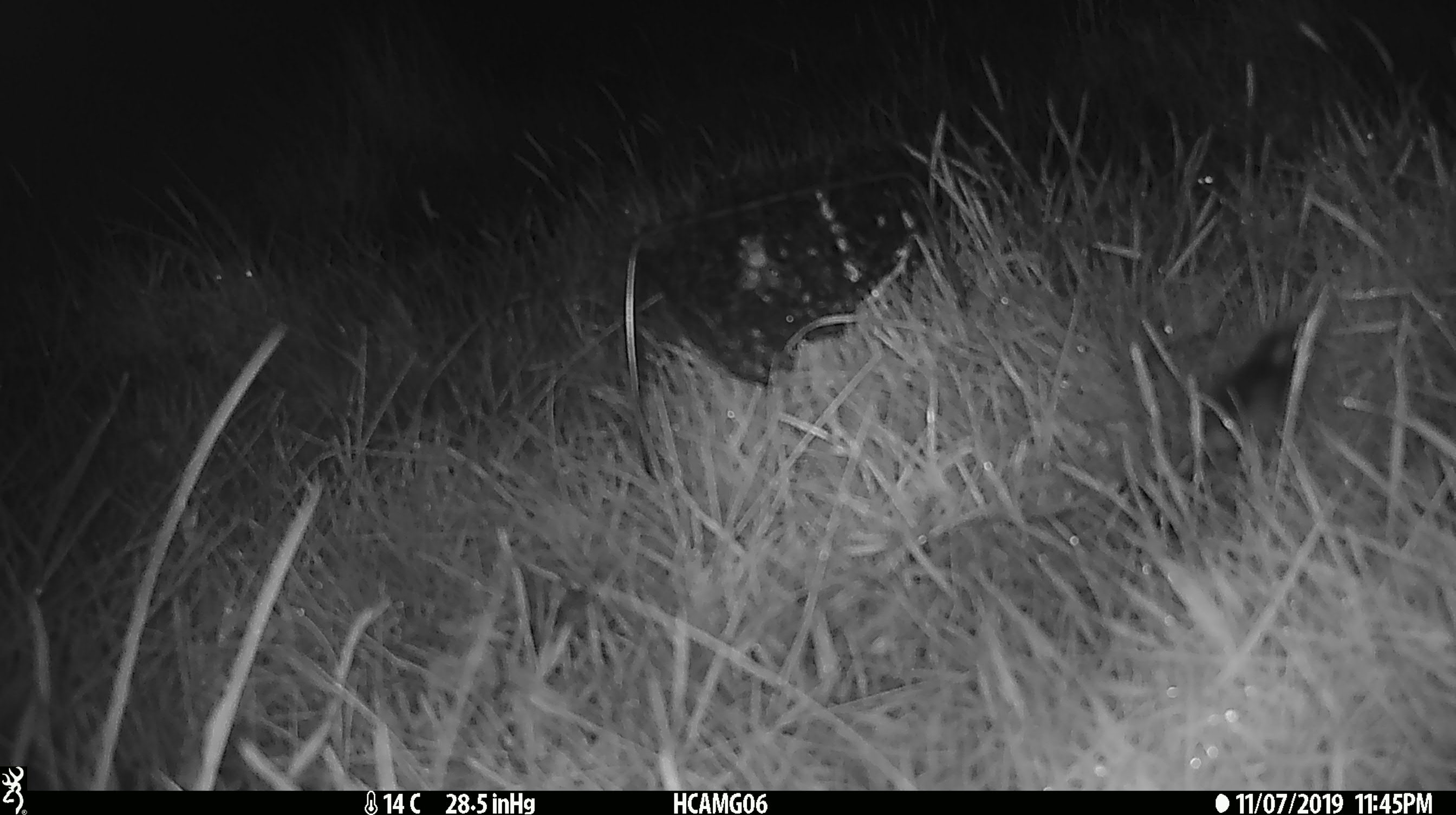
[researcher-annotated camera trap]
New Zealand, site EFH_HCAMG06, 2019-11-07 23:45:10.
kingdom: Animalia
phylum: Chordata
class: Mammalia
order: Rodentia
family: Muridae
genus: Mus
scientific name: Mus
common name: mouse